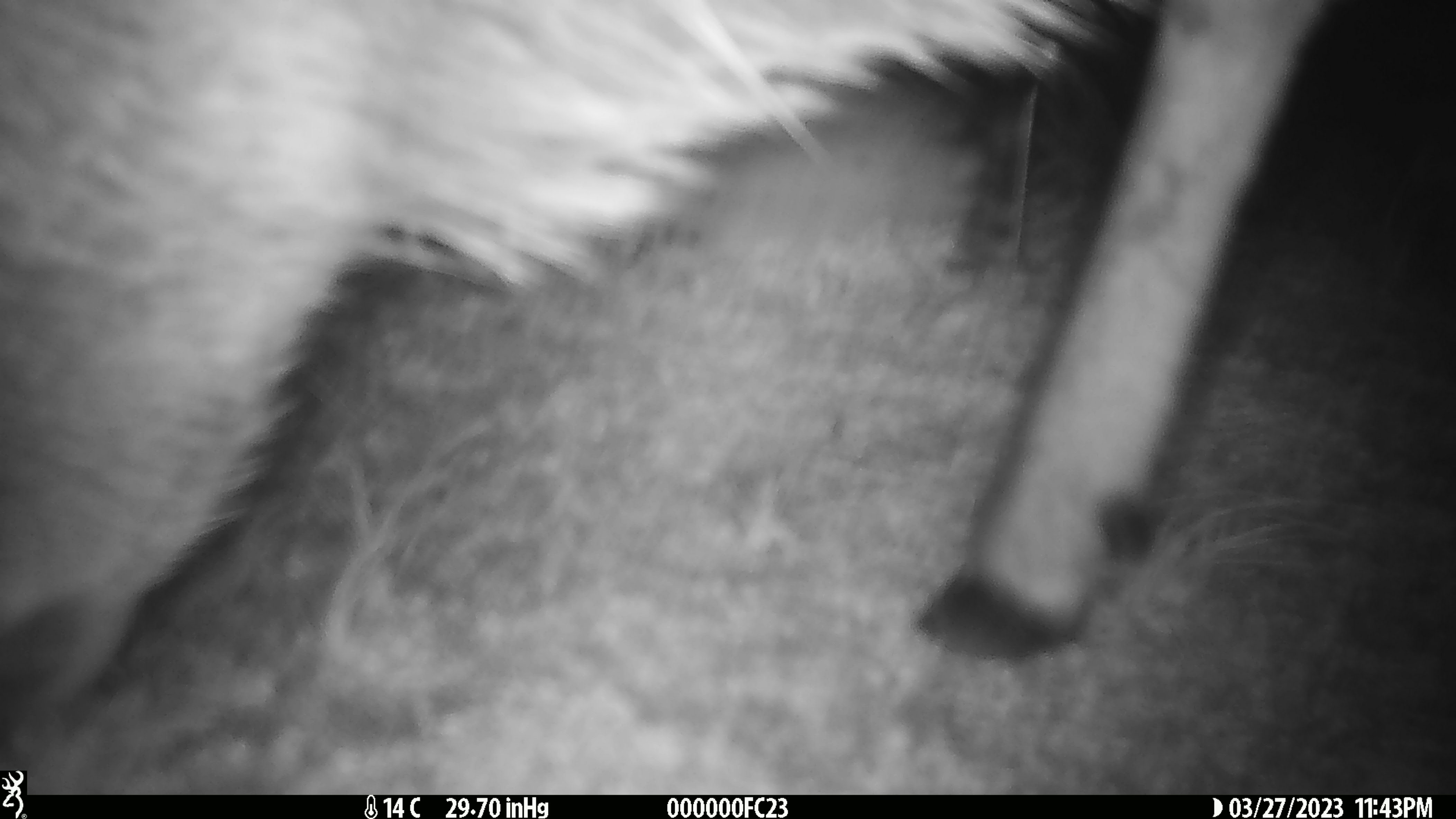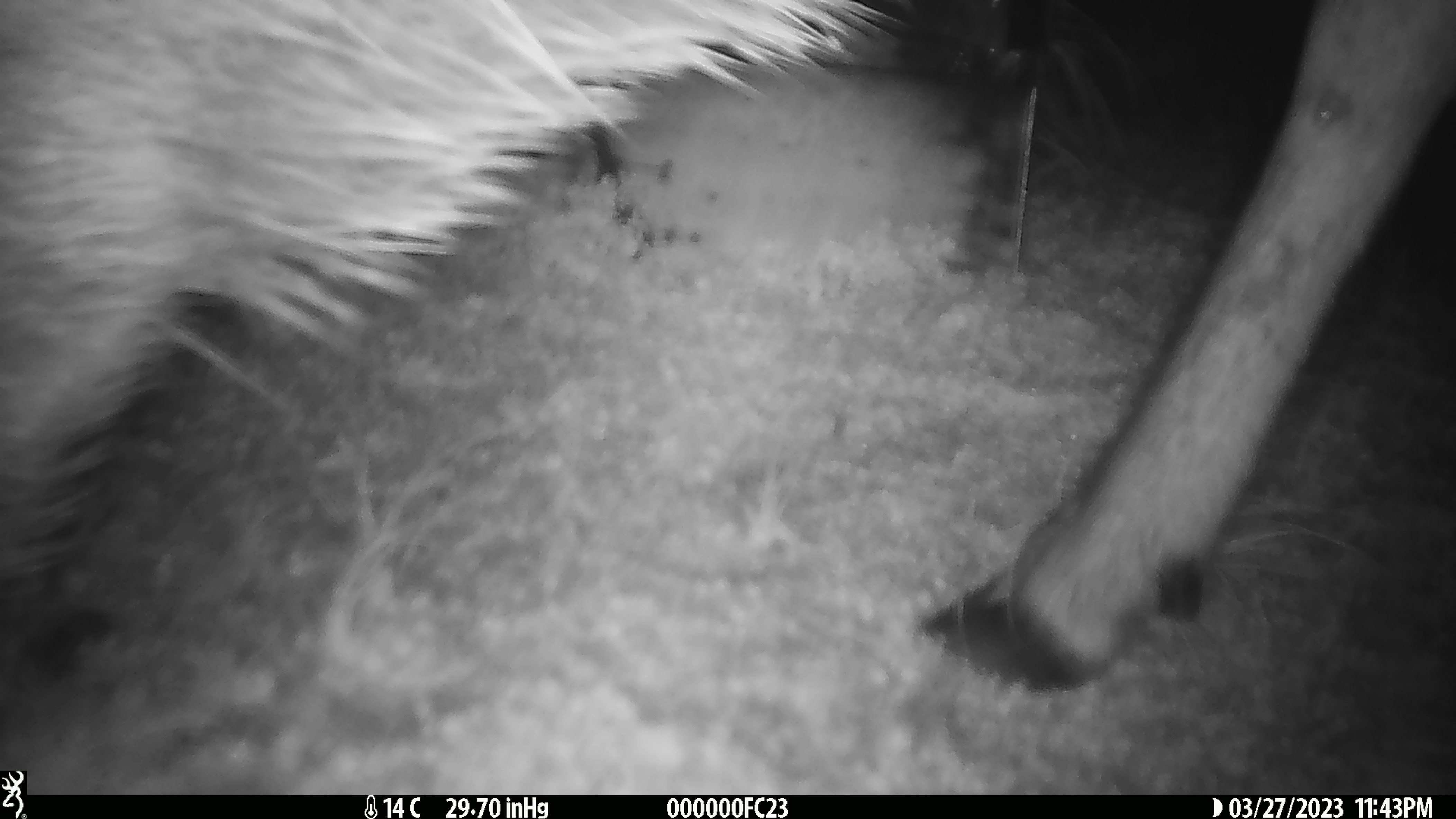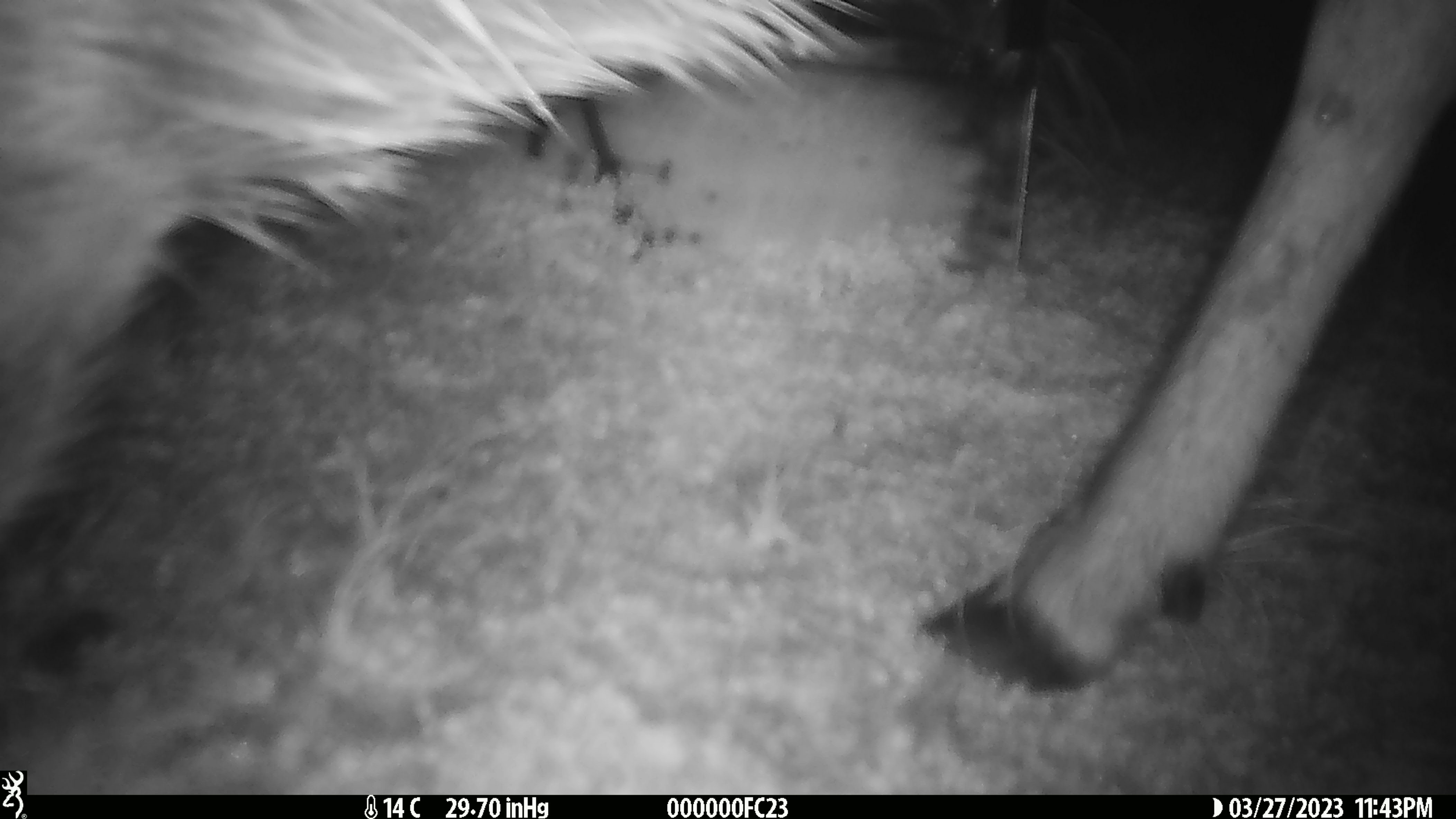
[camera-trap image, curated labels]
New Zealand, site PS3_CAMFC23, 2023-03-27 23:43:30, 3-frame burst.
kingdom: Animalia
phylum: Chordata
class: Mammalia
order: Artiodactyla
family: Cervidae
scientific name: Cervidae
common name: deer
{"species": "deer (Cervidae)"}